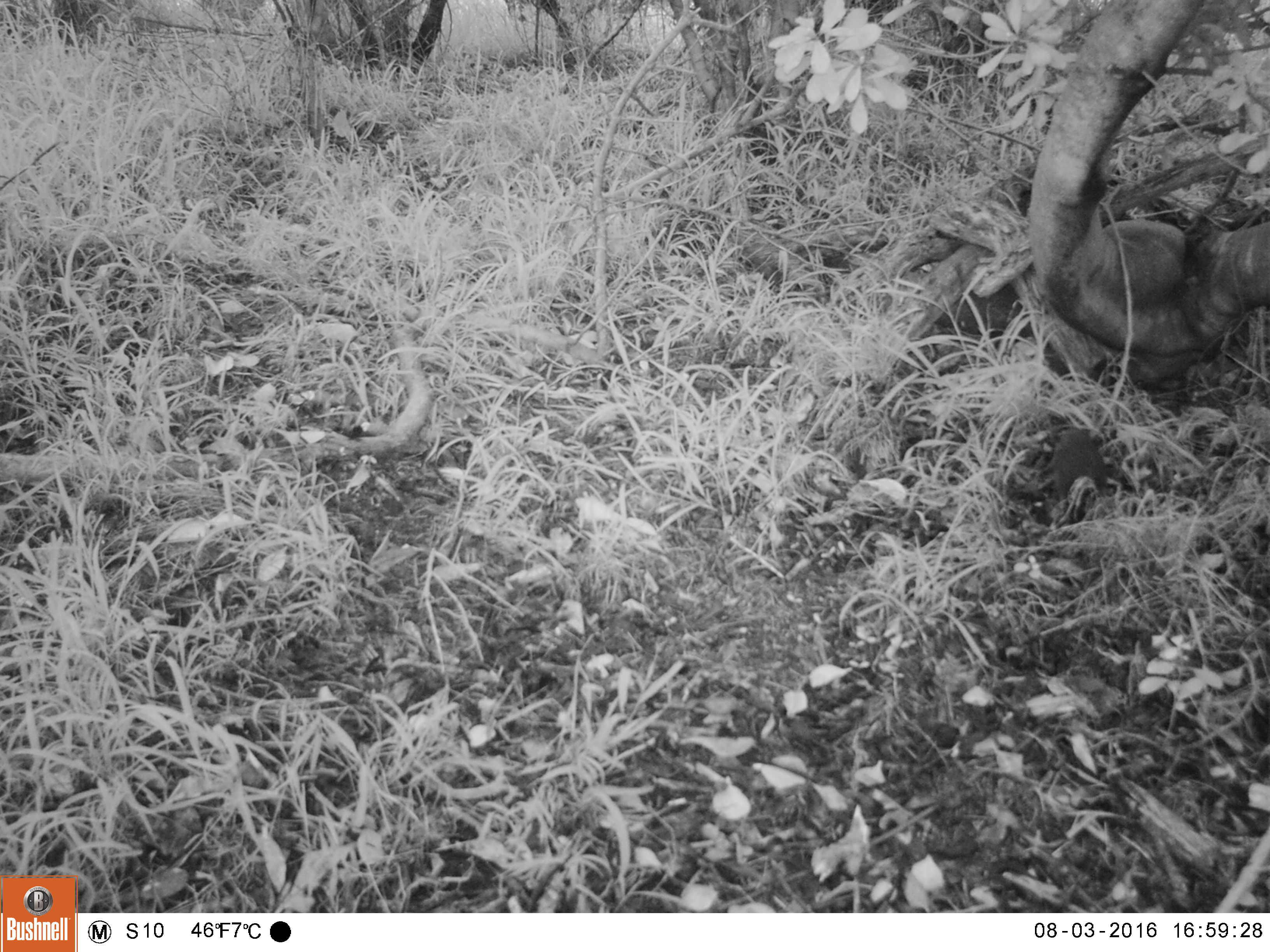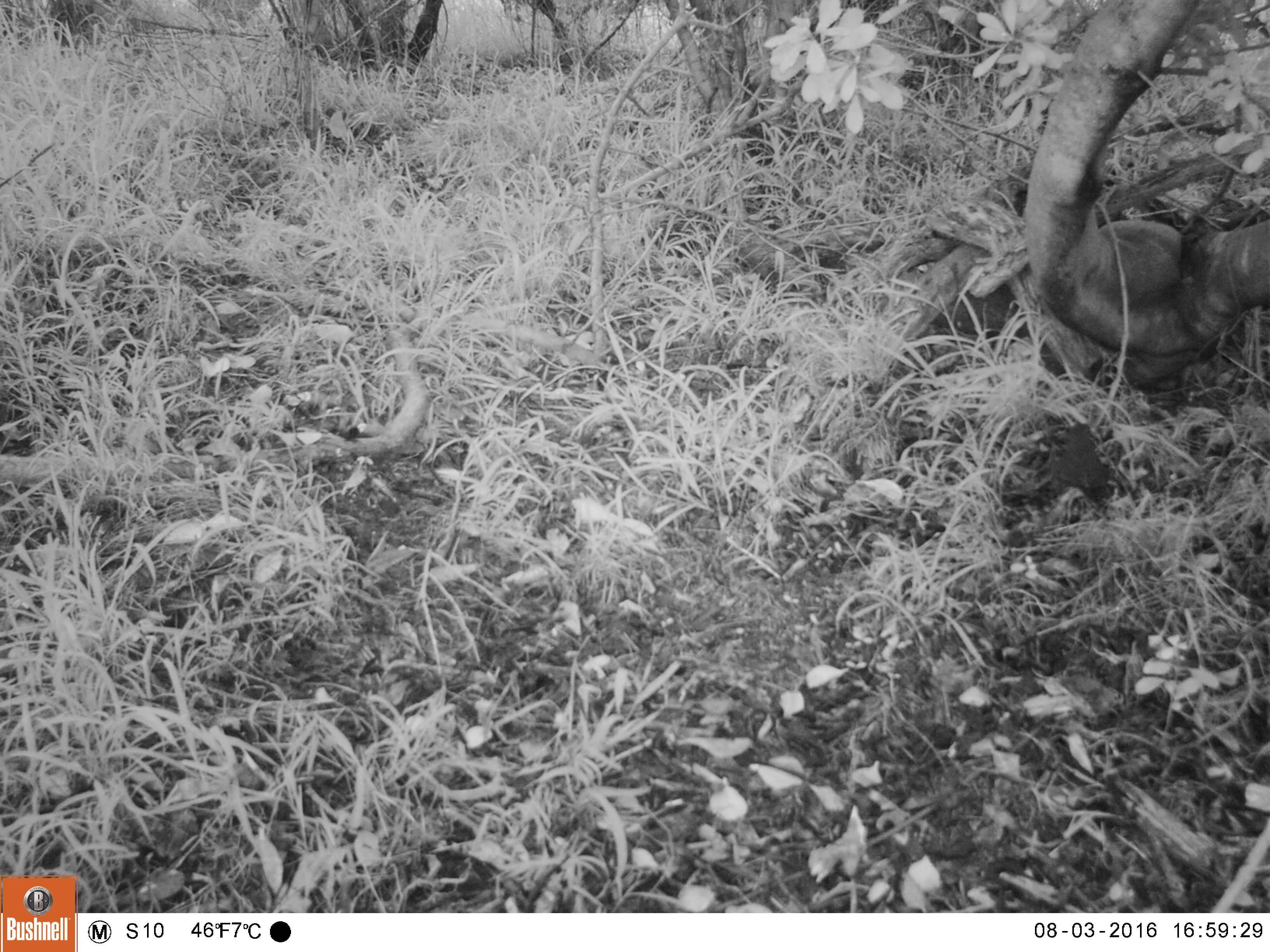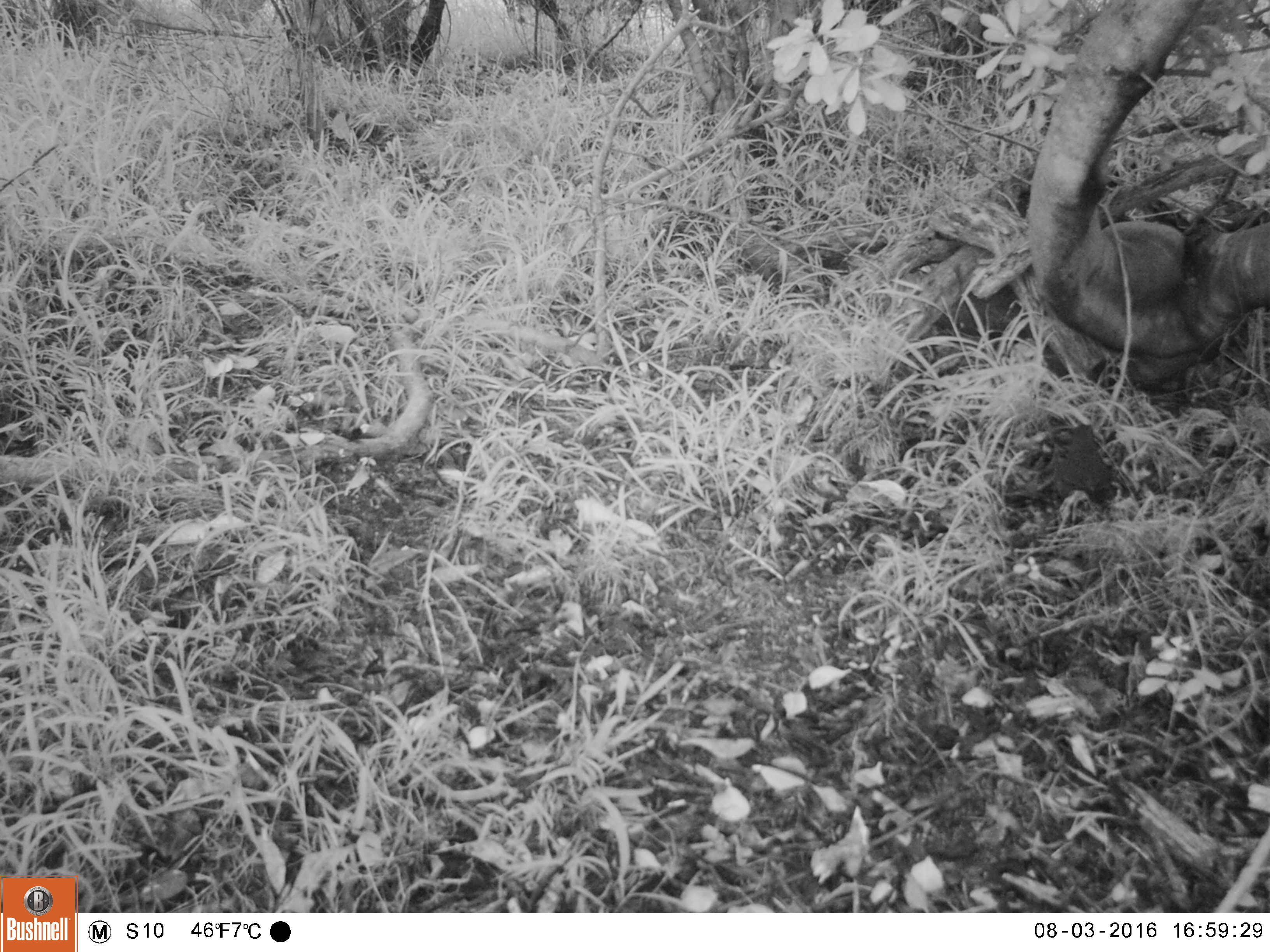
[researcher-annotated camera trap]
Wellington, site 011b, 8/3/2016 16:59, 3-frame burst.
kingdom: Animalia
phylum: Chordata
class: Aves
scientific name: Aves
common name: bird